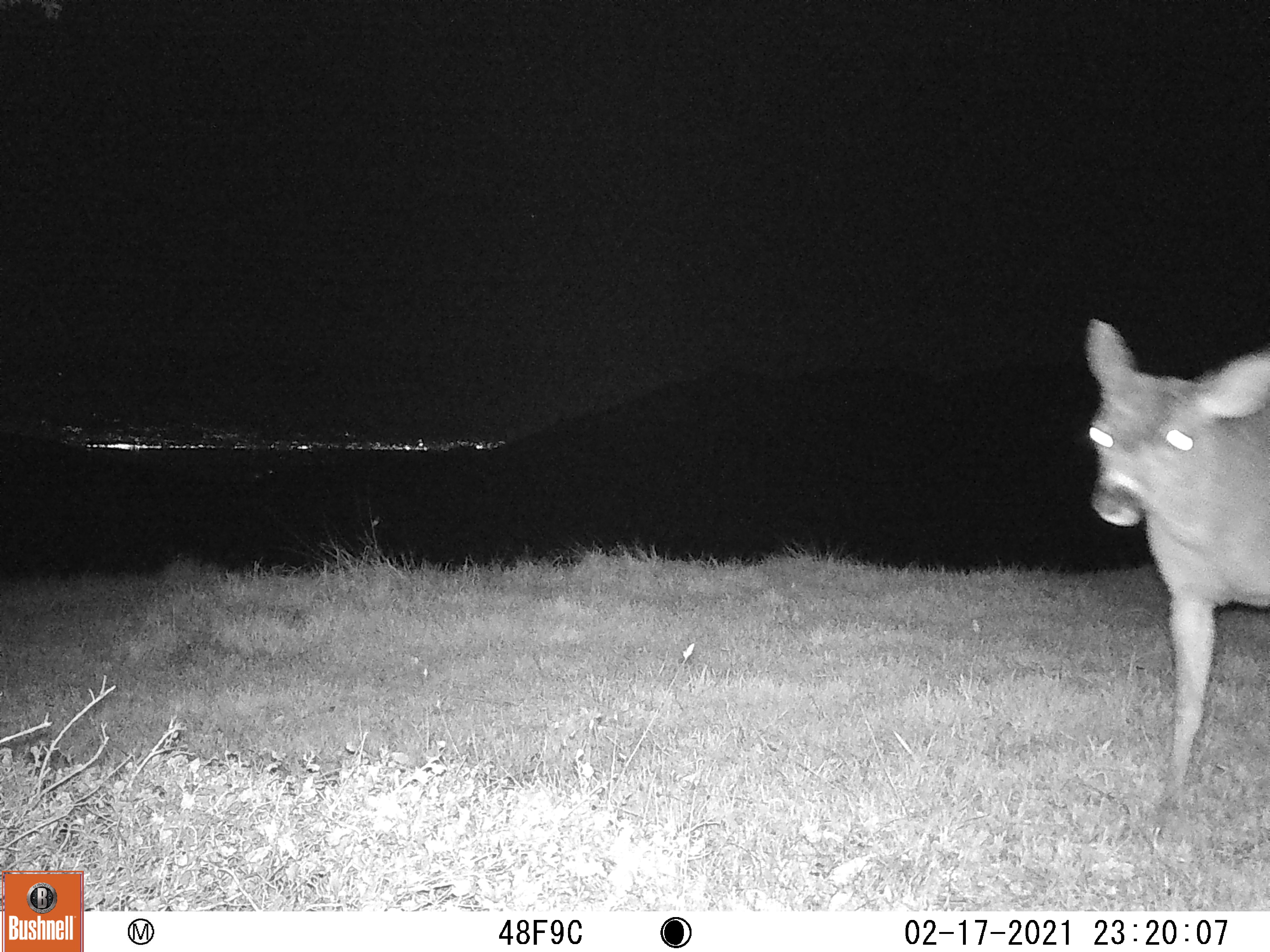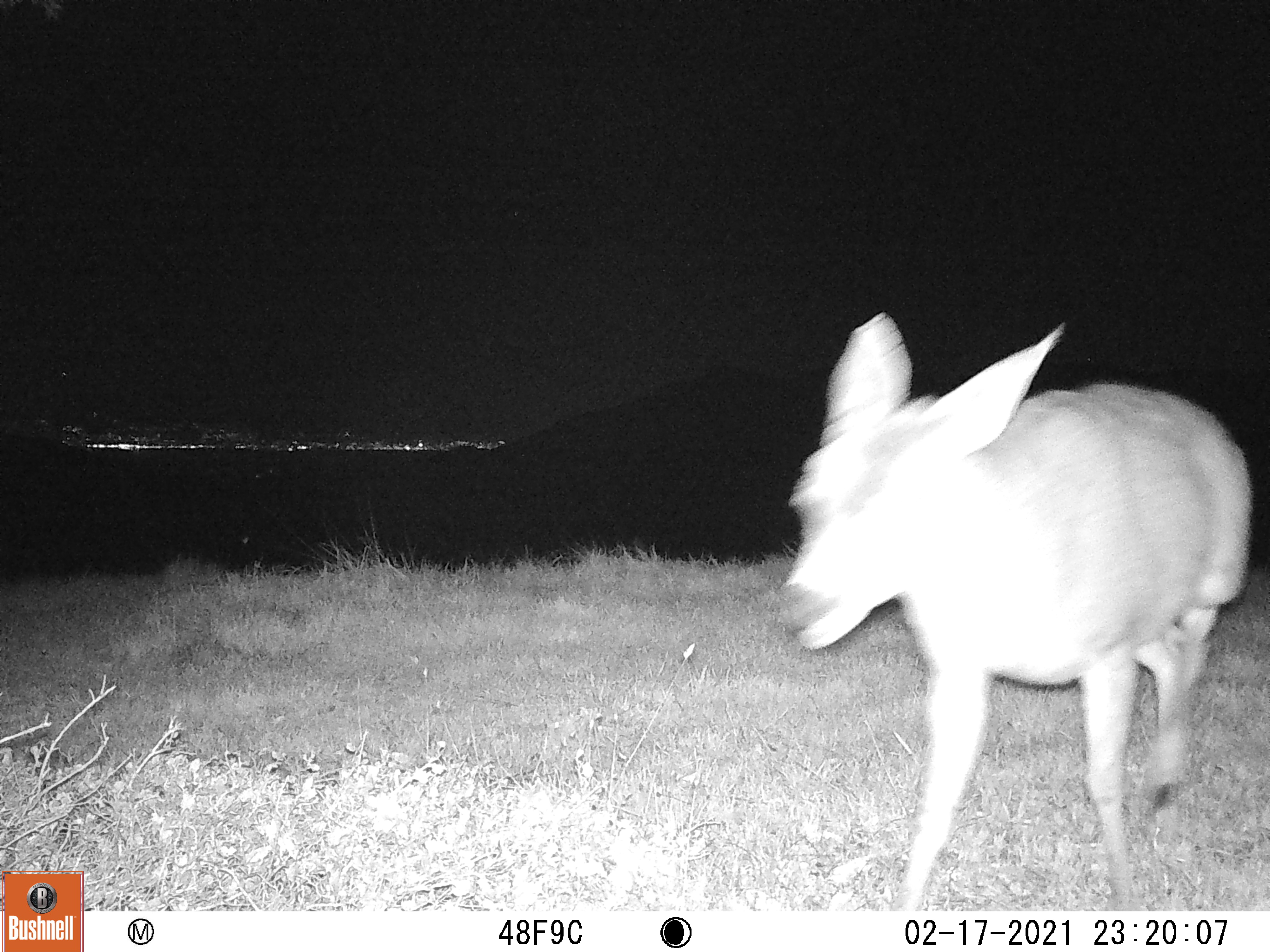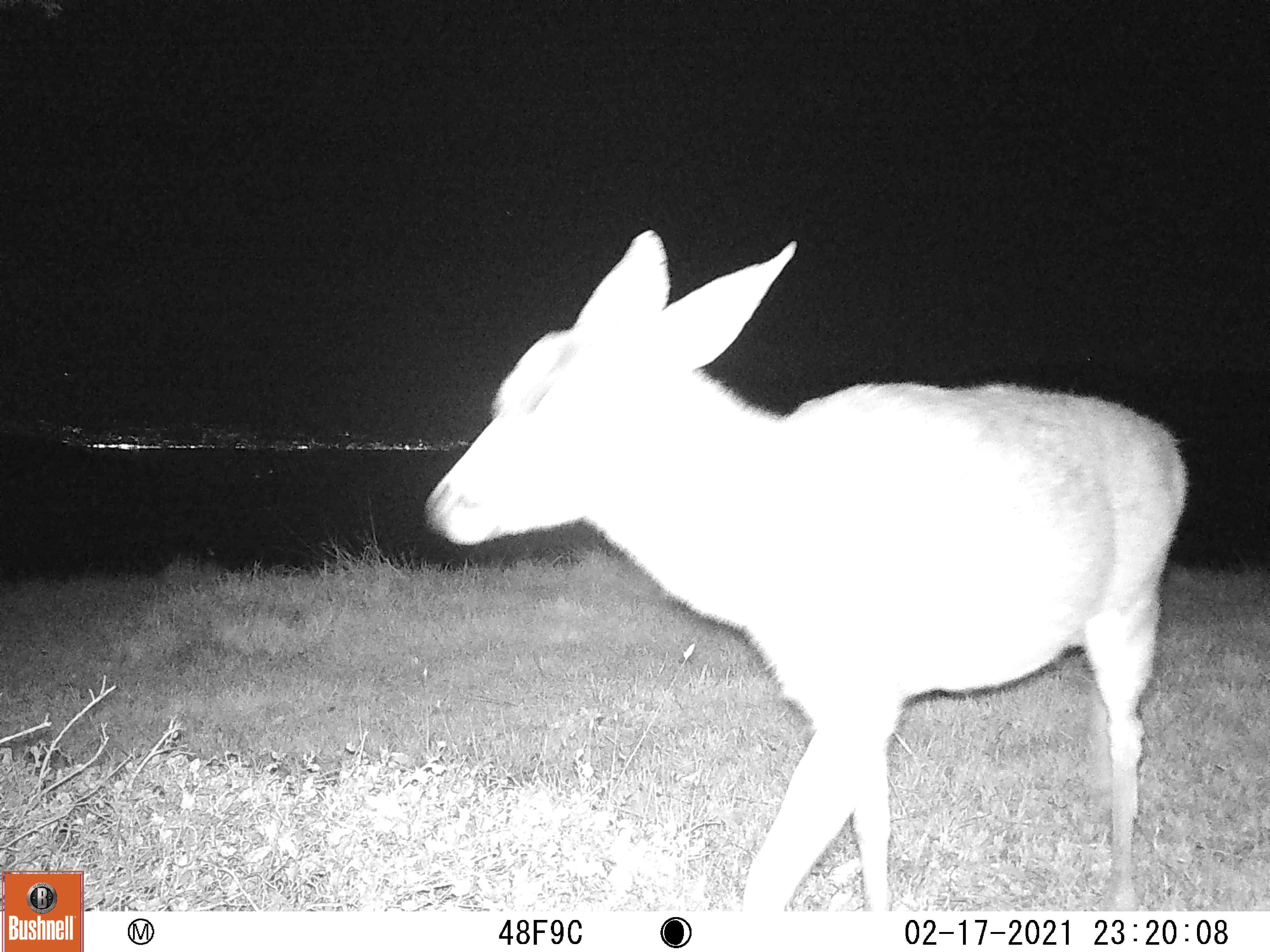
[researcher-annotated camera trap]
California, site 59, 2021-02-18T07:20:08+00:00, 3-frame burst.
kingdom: Animalia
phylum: Chordata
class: Mammalia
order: Artiodactyla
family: Cervidae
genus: Odocoileus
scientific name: Odocoileus hemionus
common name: mule deer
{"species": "mule deer (Odocoileus hemionus)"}